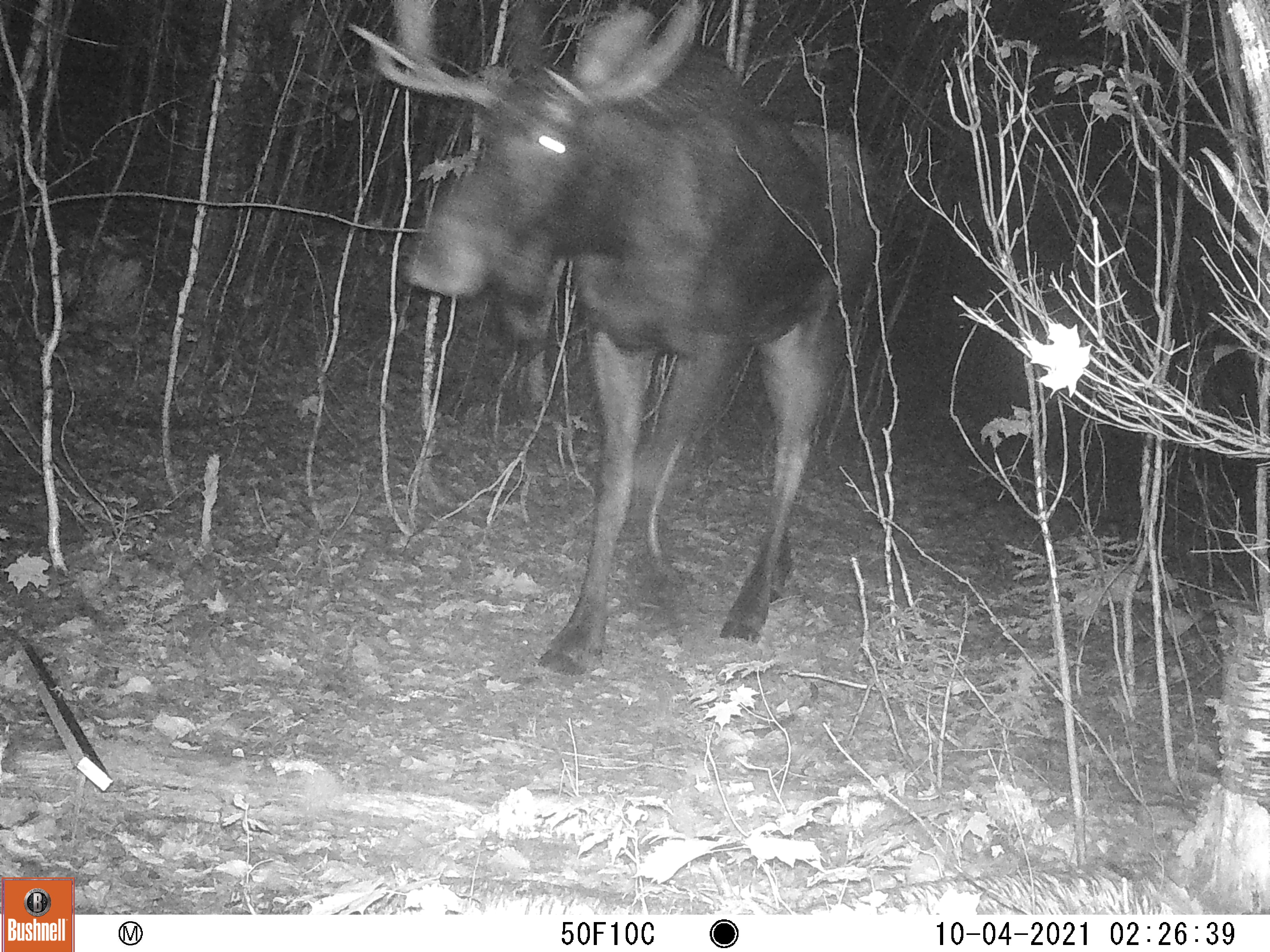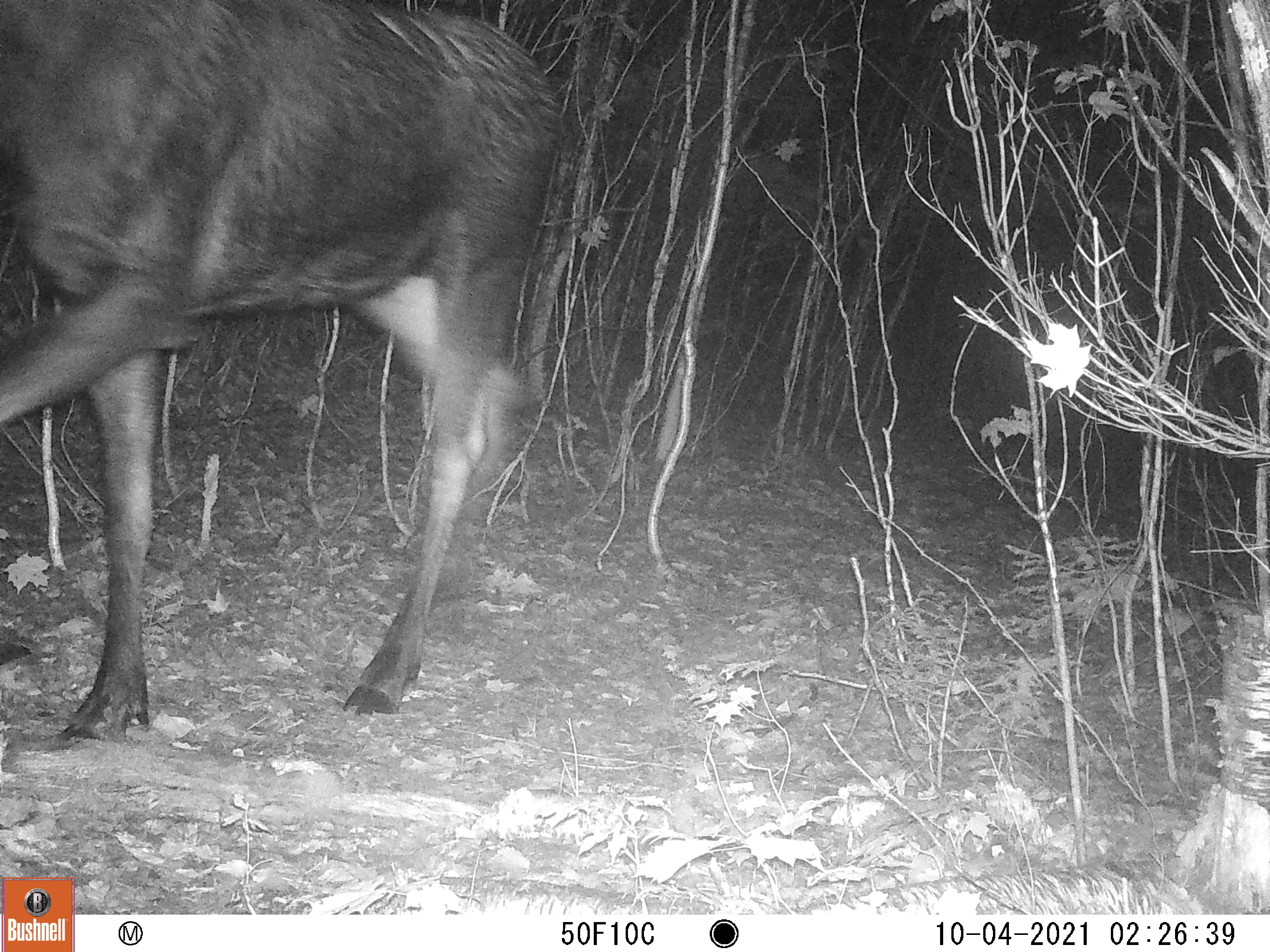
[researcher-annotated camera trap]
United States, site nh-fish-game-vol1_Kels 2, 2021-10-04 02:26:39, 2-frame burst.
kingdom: Animalia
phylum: Chordata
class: Mammalia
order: Artiodactyla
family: Cervidae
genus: Alces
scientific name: Alces alces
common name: moose